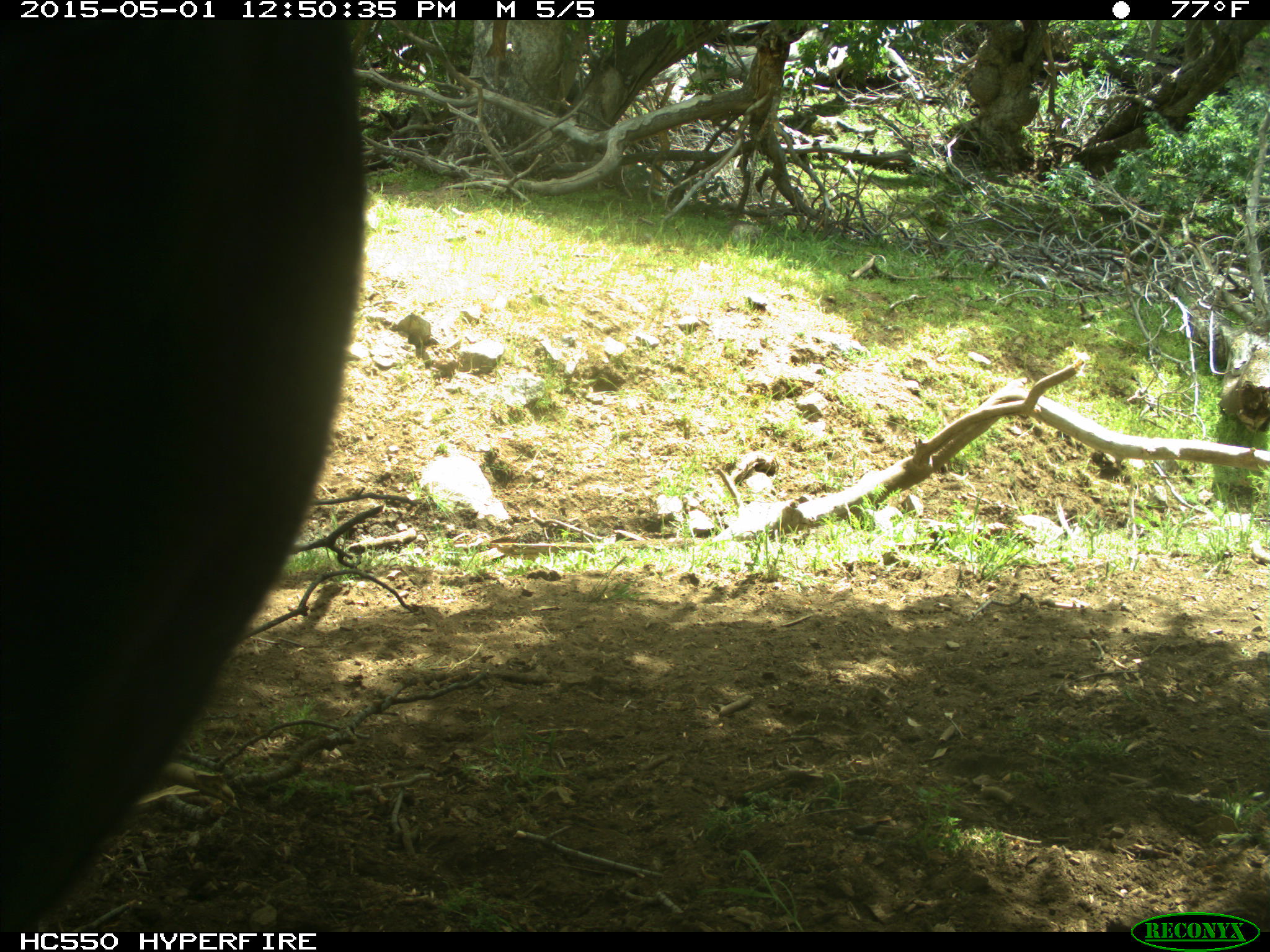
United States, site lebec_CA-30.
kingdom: Animalia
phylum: Chordata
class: Mammalia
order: Artiodactyla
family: Bovidae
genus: Bos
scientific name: Bos taurus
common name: domestic cow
Bos taurus (domestic cow).